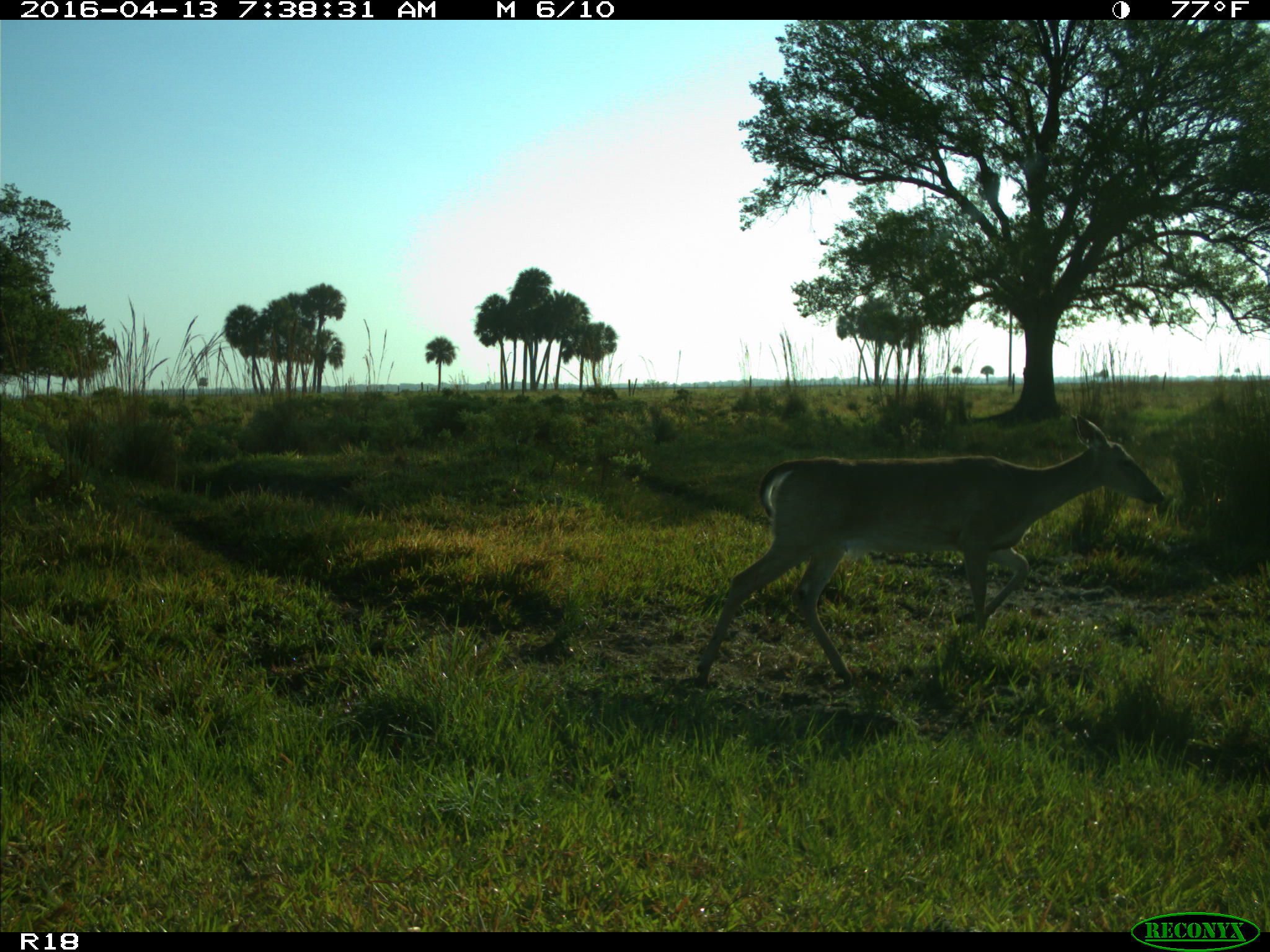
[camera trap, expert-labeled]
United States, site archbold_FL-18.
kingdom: Animalia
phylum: Chordata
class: Mammalia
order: Artiodactyla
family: Cervidae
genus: Odocoileus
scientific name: Odocoileus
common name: deer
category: unidentified deer